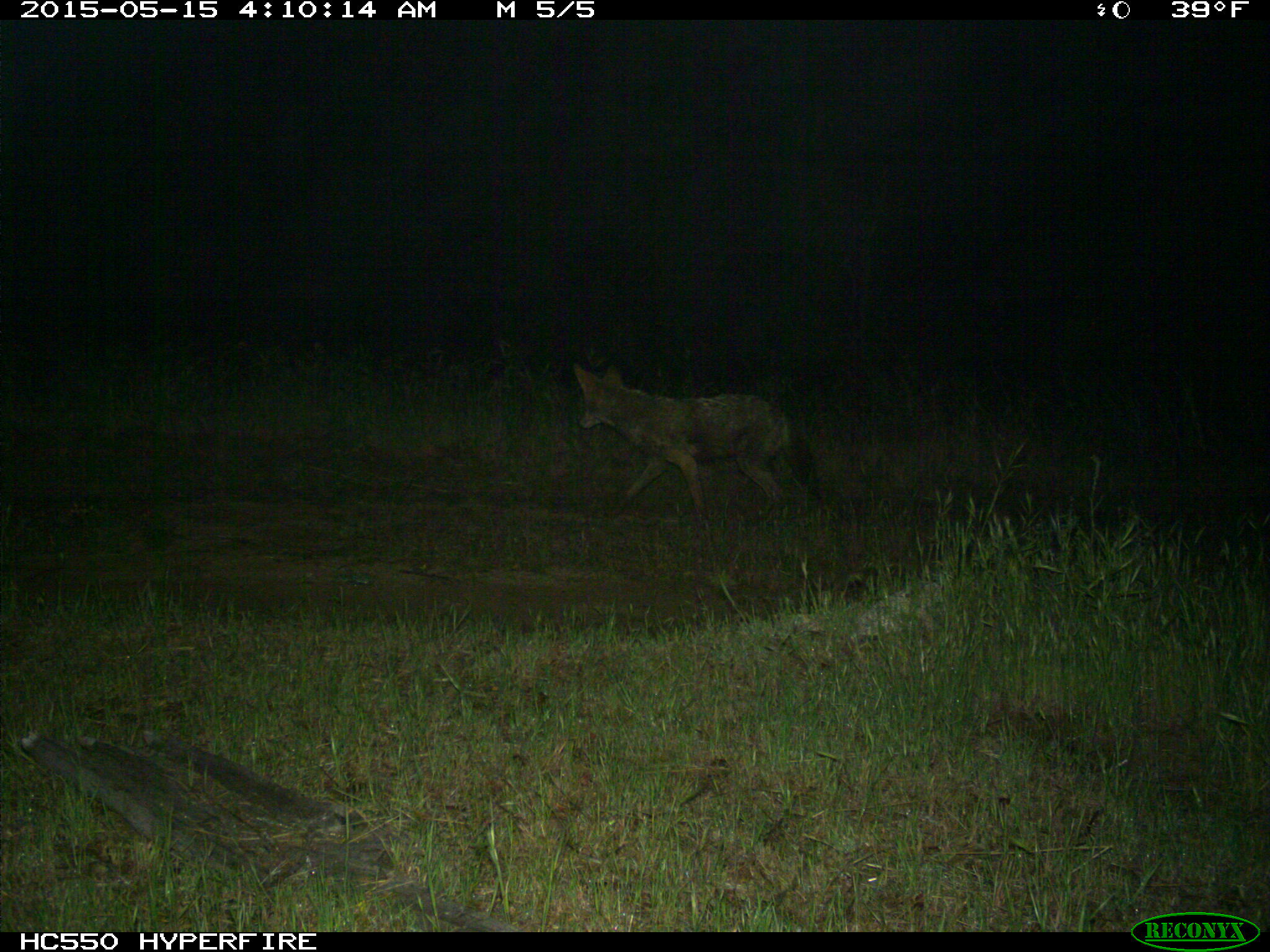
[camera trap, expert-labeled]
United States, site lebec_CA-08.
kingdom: Animalia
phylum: Chordata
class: Mammalia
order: Carnivora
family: Canidae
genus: Canis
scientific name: Canis latrans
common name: coyote